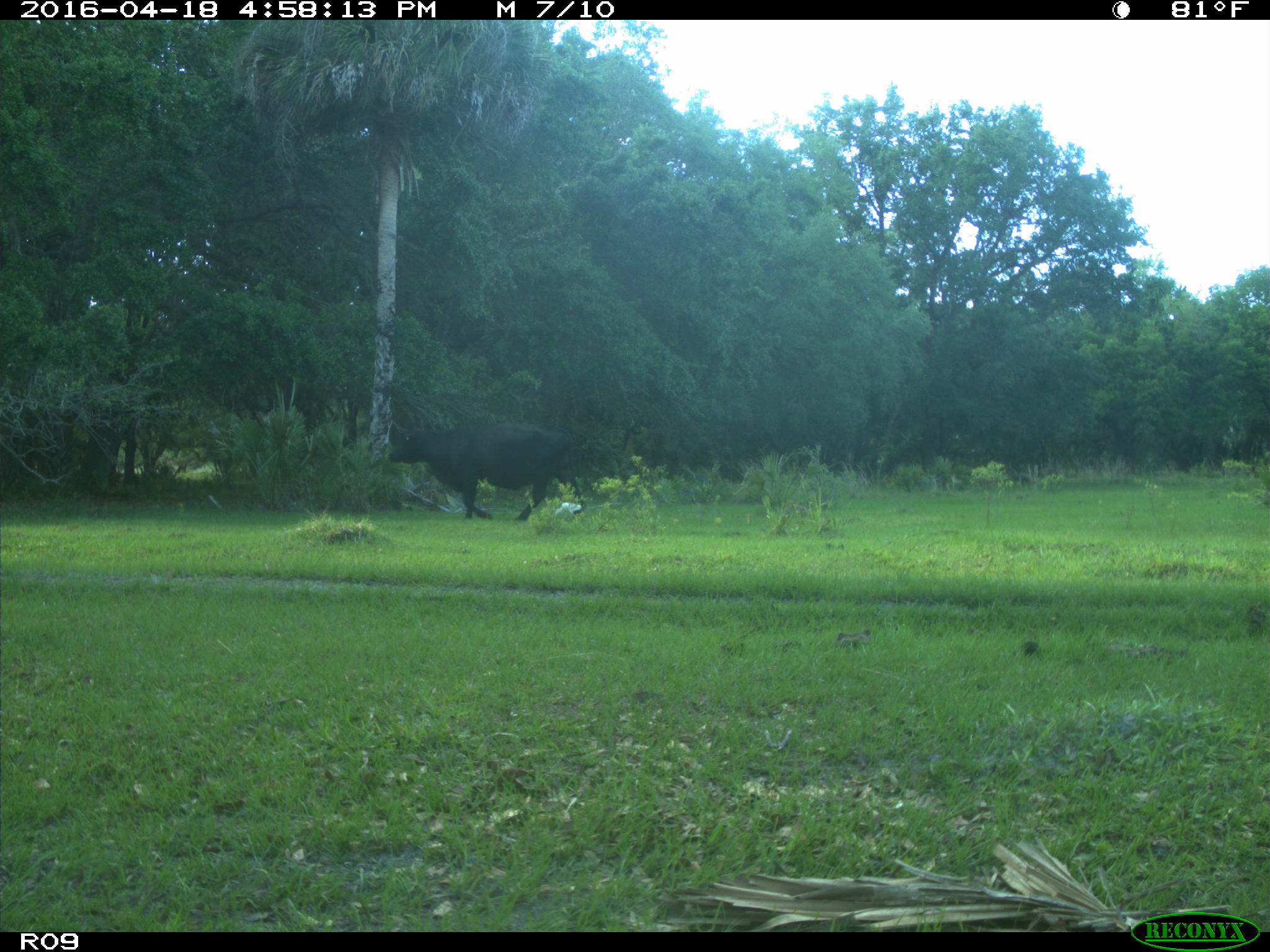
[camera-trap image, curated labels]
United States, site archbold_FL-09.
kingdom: Animalia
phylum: Chordata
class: Mammalia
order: Artiodactyla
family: Bovidae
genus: Bos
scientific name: Bos taurus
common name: domestic cow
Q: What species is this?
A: Bos taurus (domestic cow).